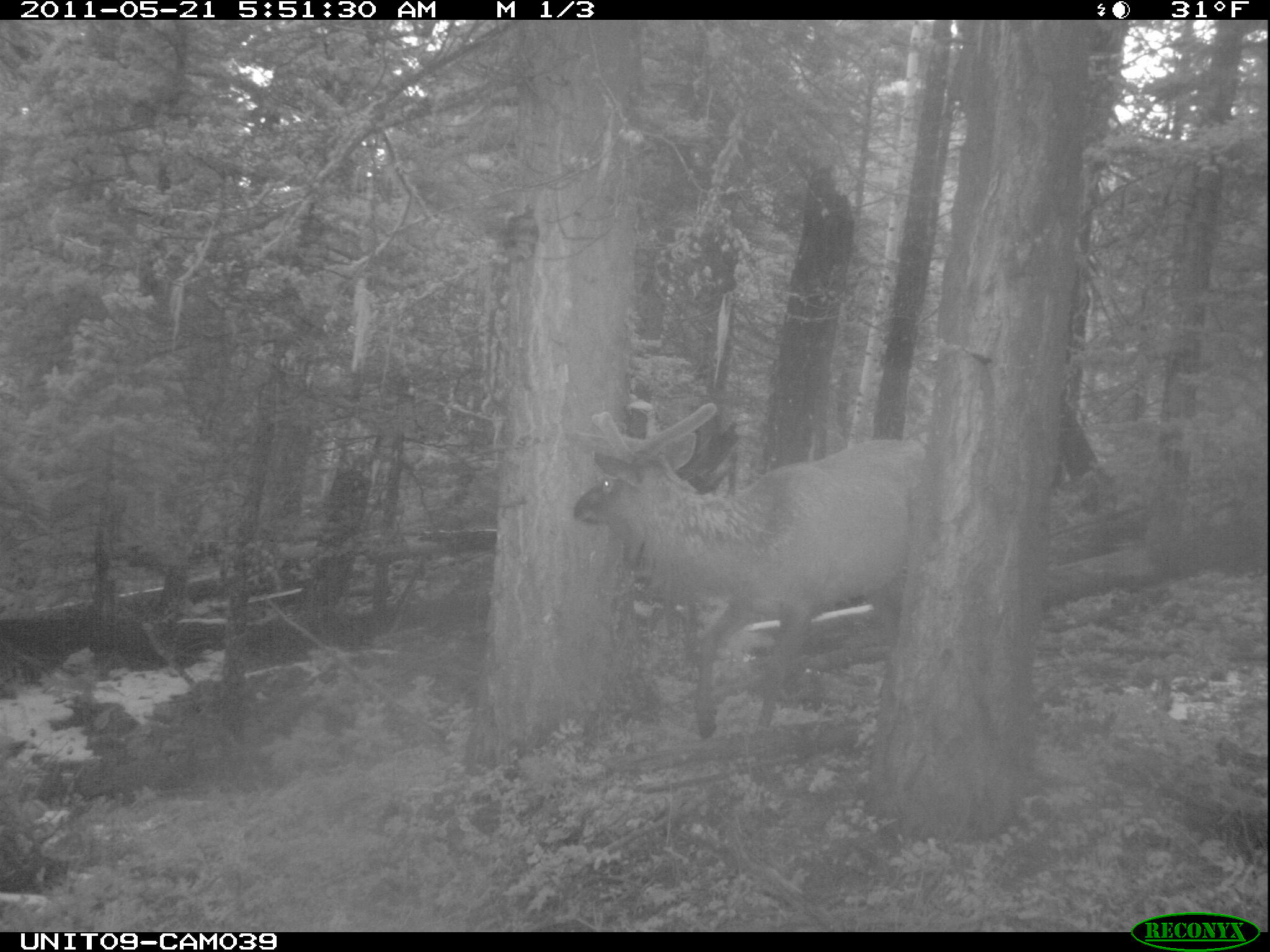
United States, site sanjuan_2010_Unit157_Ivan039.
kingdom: Animalia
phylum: Chordata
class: Mammalia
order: Artiodactyla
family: Cervidae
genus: Cervus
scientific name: Cervus elaphus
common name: red deer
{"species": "Cervus elaphus (red deer)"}